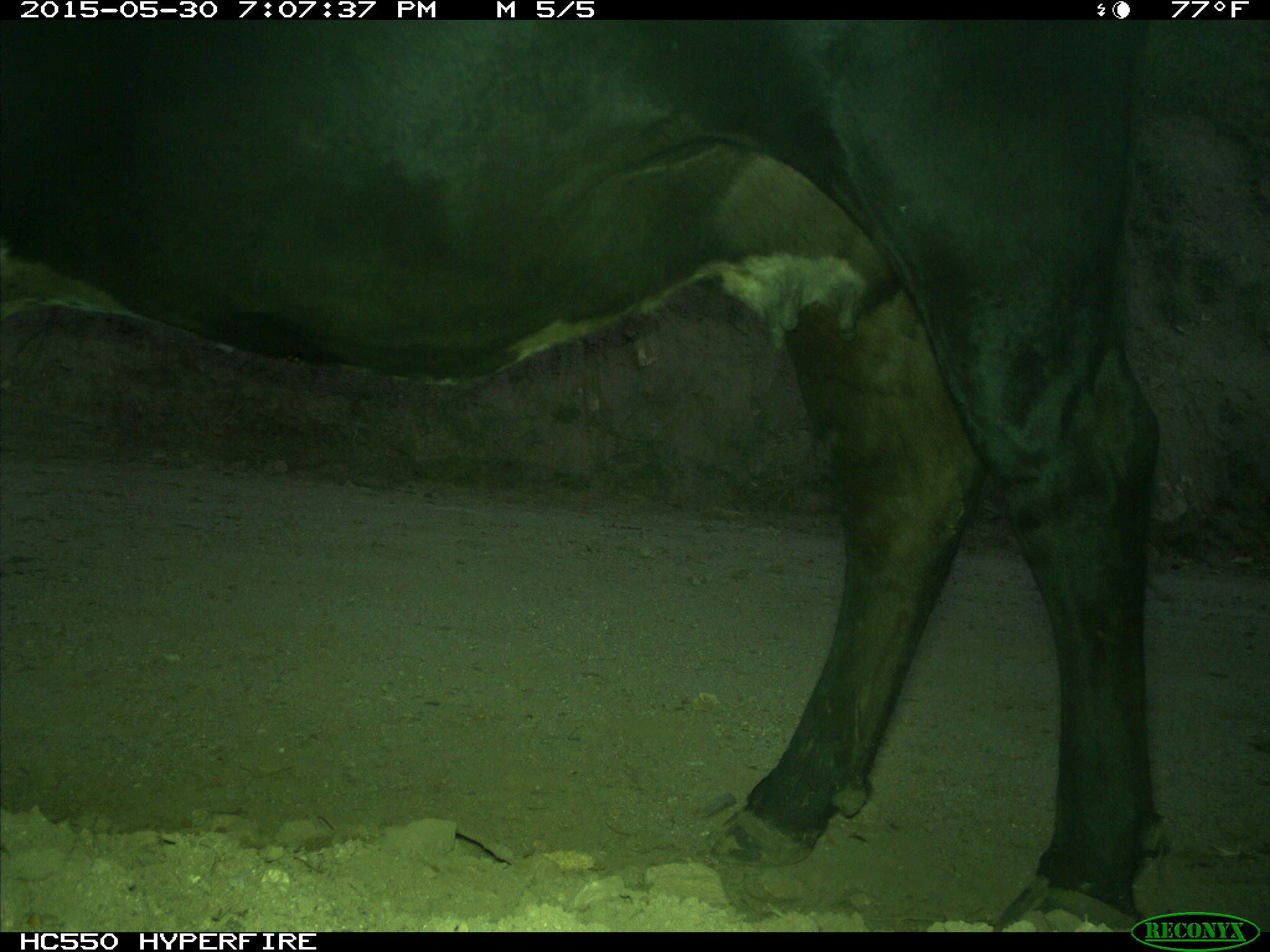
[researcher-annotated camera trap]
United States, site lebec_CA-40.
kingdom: Animalia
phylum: Chordata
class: Mammalia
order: Artiodactyla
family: Bovidae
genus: Bos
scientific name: Bos taurus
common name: domestic cow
Bos taurus (domestic cow).